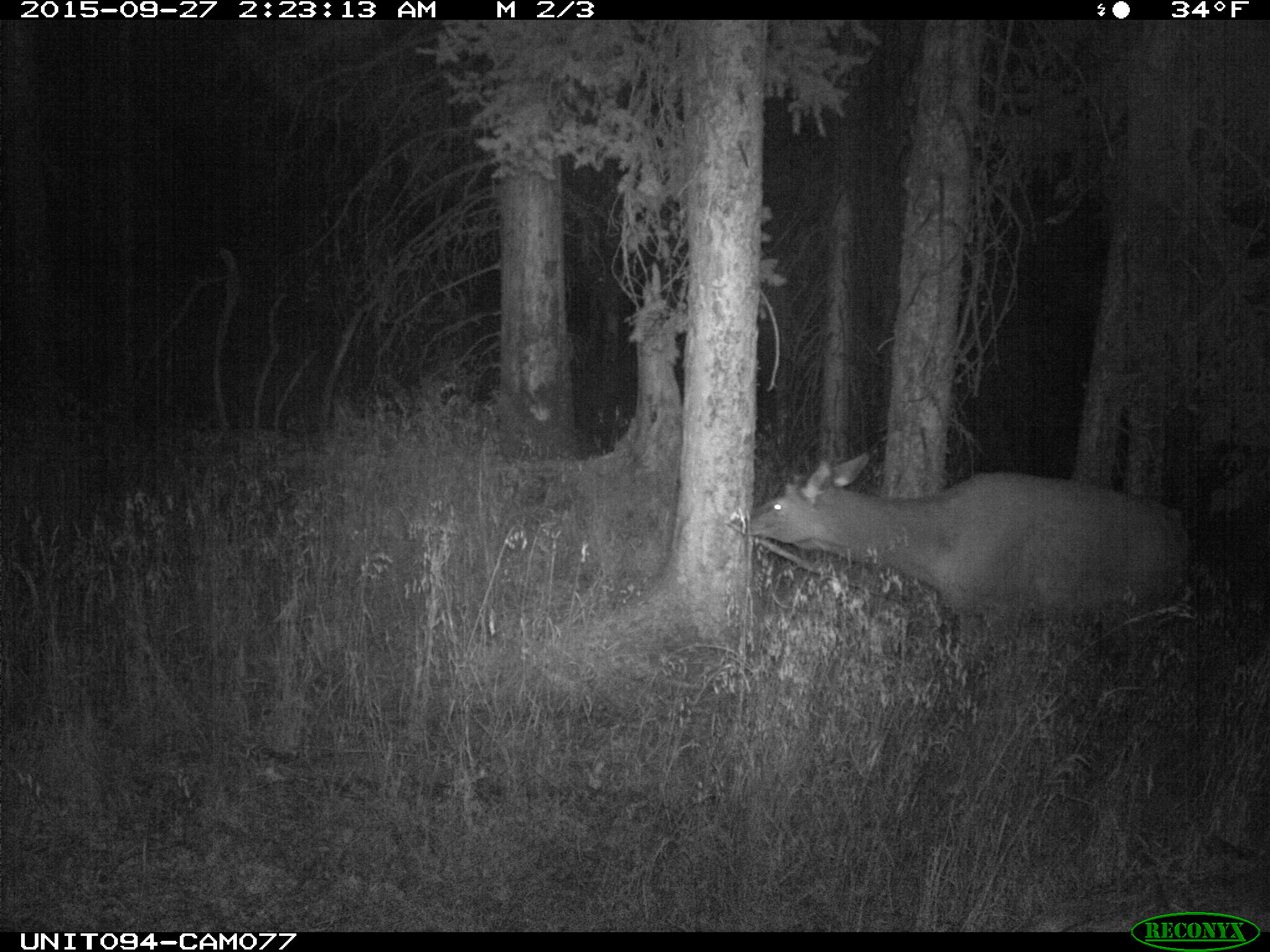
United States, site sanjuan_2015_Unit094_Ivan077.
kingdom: Animalia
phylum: Chordata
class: Mammalia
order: Artiodactyla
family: Cervidae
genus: Cervus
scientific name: Cervus elaphus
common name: red deer